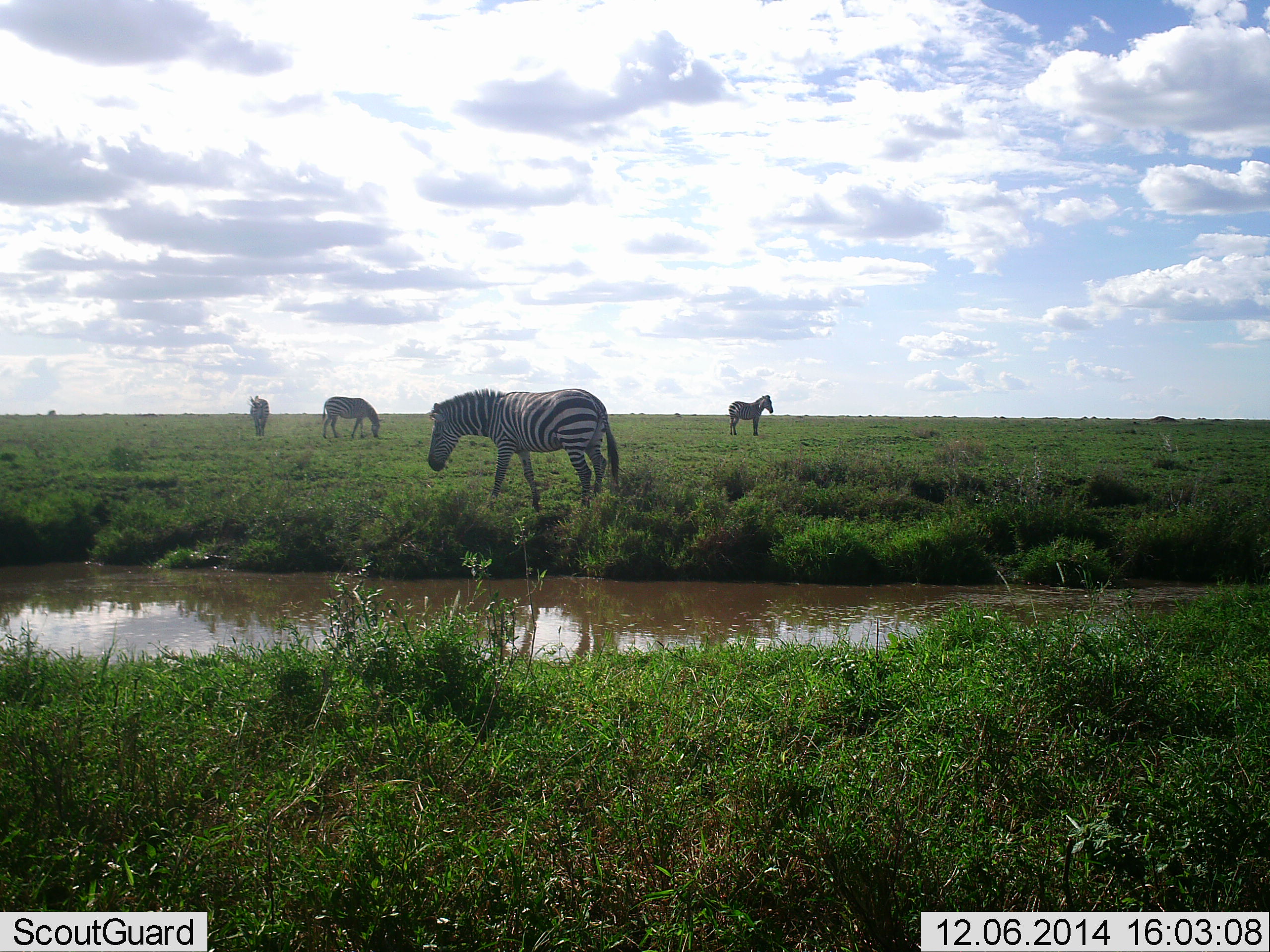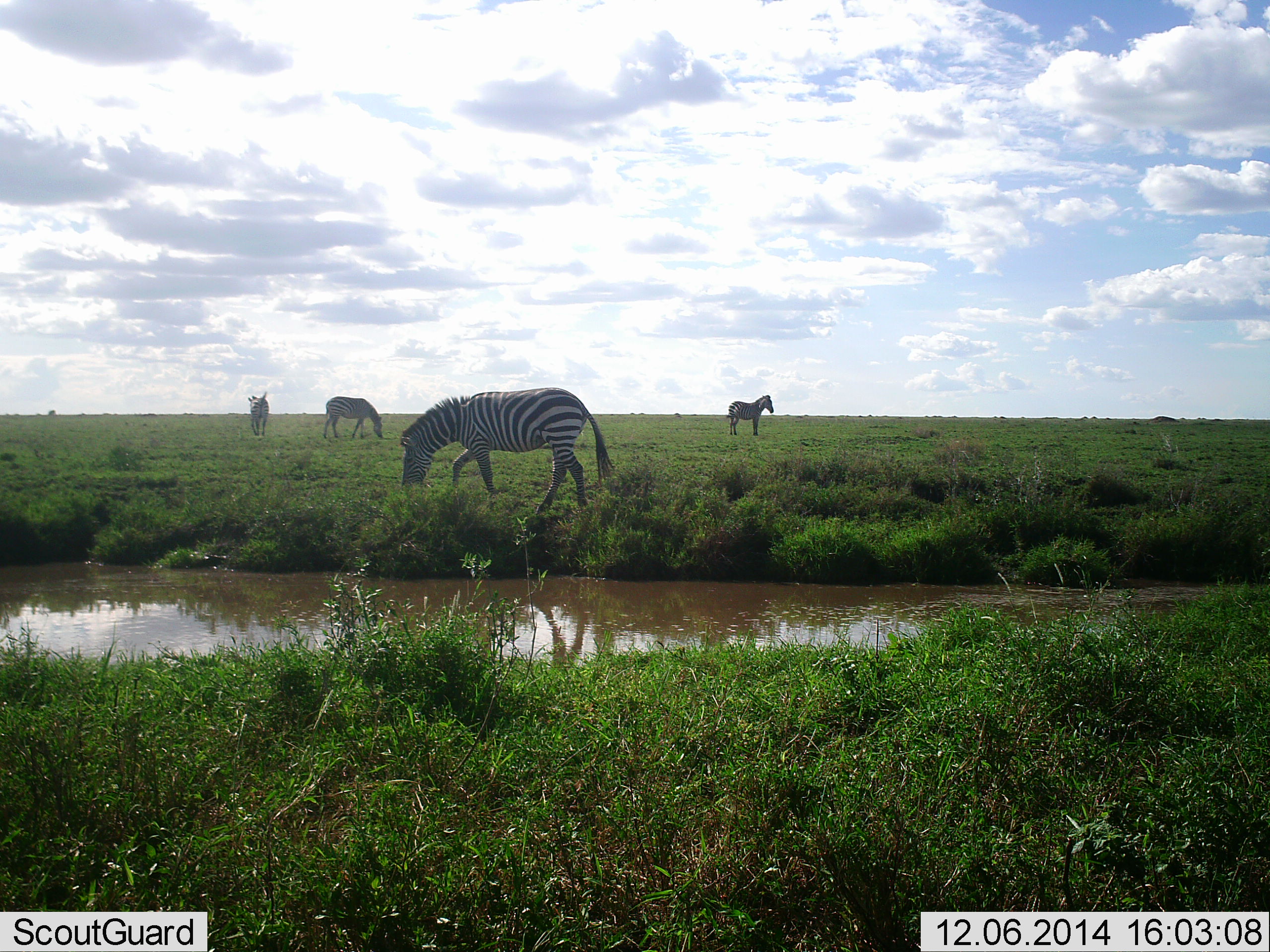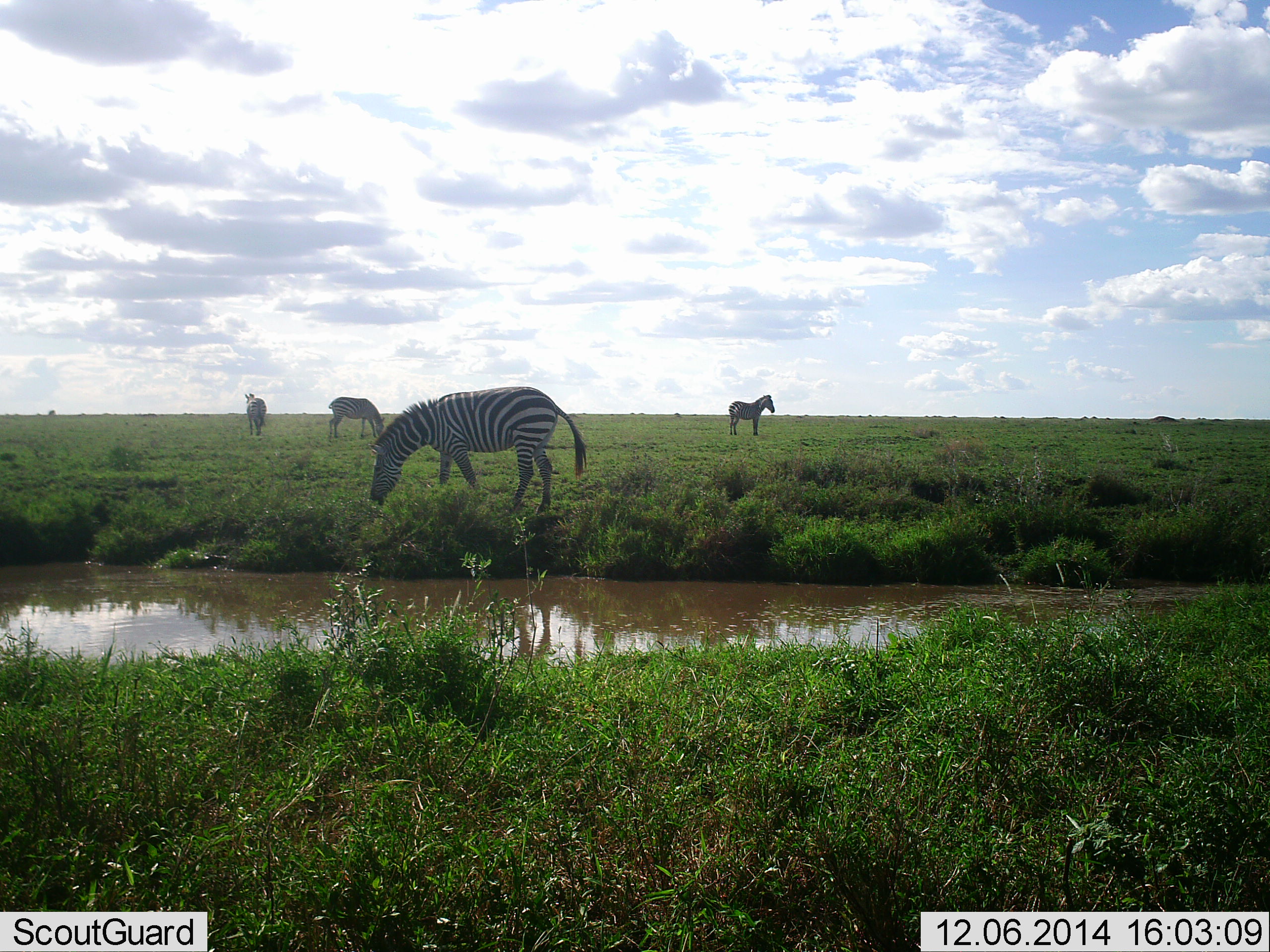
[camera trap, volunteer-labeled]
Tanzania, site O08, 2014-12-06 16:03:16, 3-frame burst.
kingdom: Animalia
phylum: Chordata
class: Mammalia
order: Perissodactyla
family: Equidae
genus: Equus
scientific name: Equus quagga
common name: plains zebra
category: zebra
Zebra (plains zebra) (Equus quagga), count 4. Behavior (volunteer vote fractions): standing 80%, resting 10%, moving 40%, interacting 0%. Young present (vote fraction): 0%. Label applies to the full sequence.